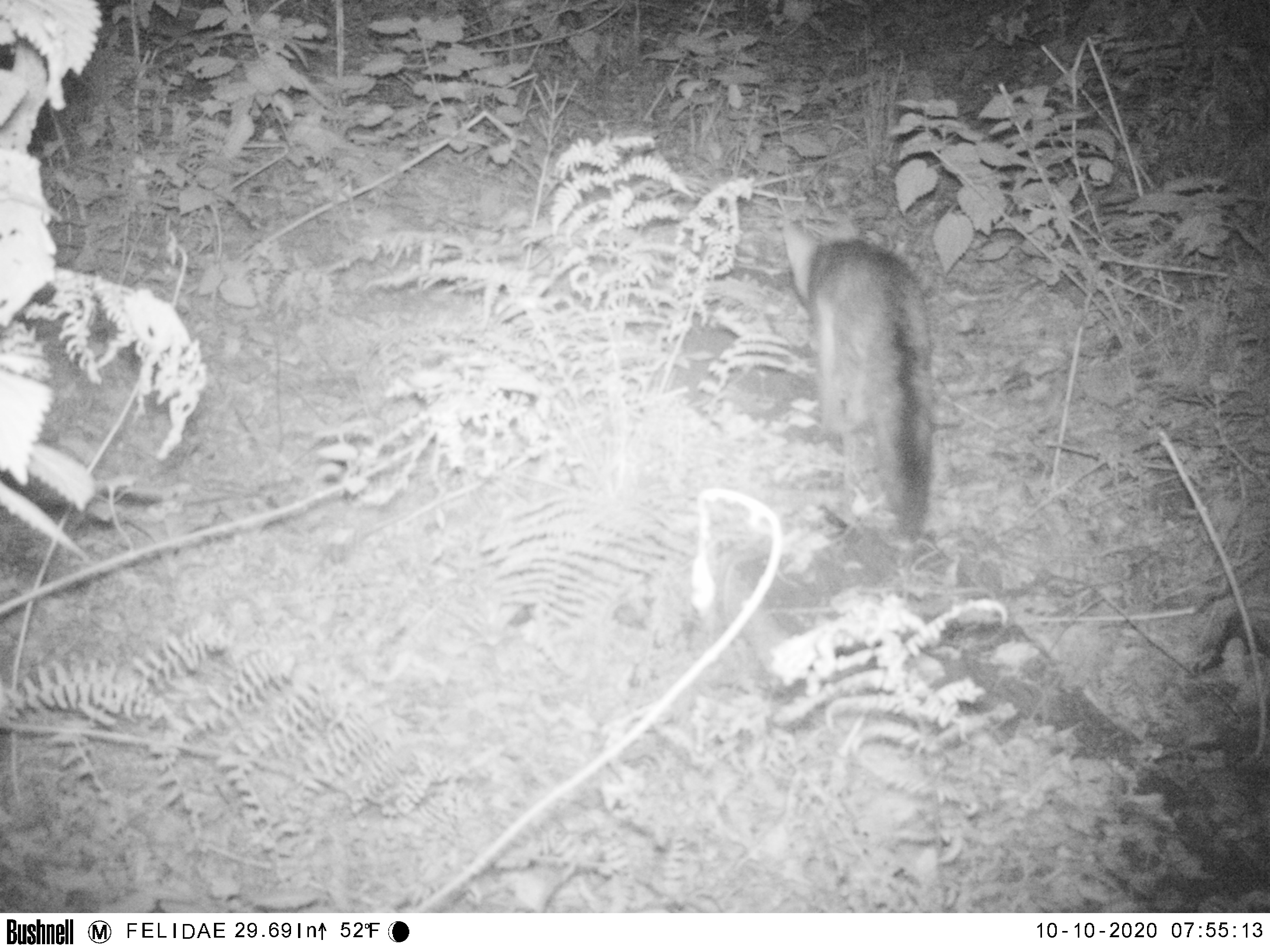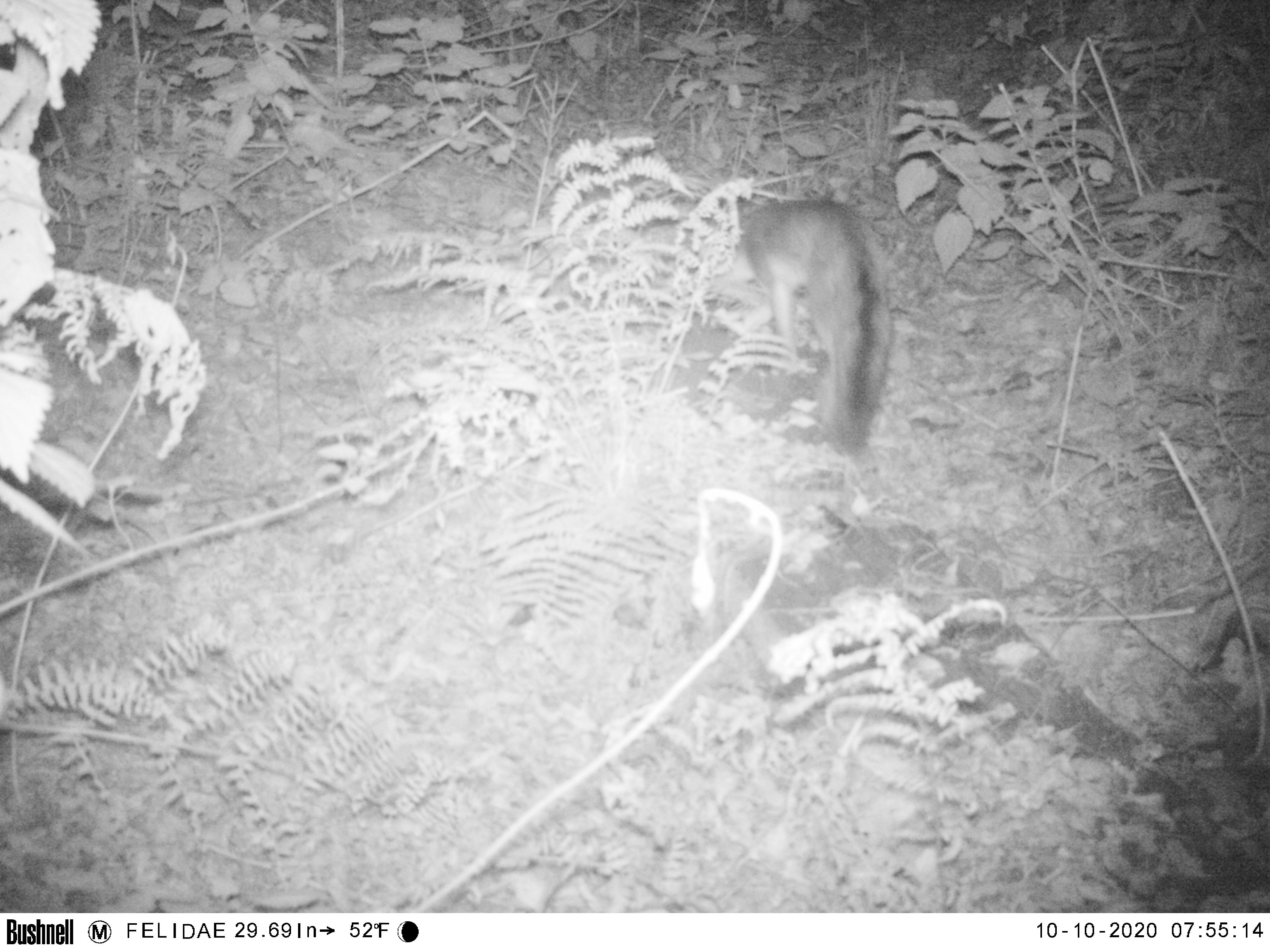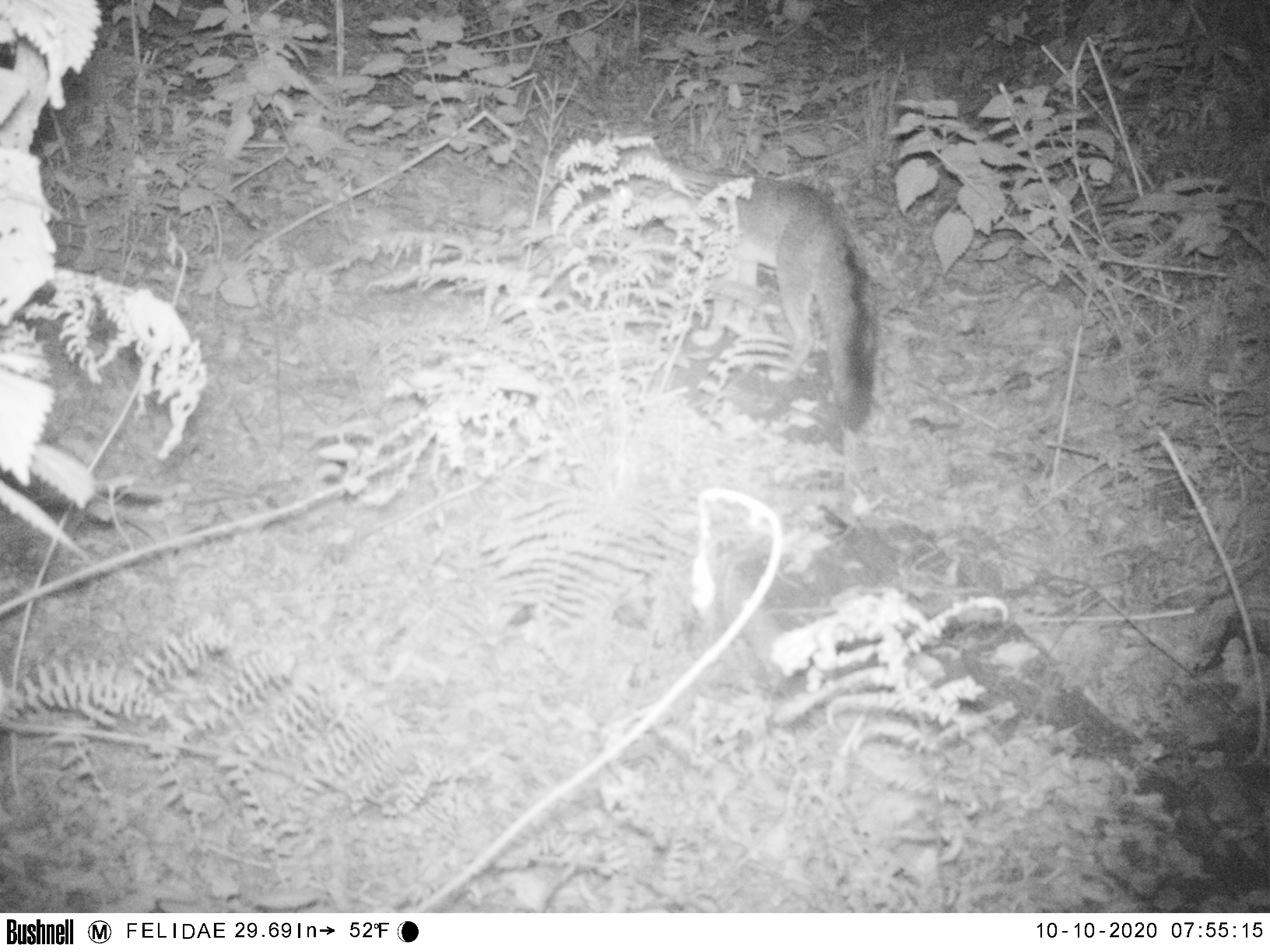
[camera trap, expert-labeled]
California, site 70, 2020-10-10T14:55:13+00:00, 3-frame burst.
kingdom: Animalia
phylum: Chordata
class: Mammalia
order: Carnivora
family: Canidae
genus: Urocyon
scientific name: Urocyon cinereoargenteus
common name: gray fox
Gray fox (Urocyon cinereoargenteus).